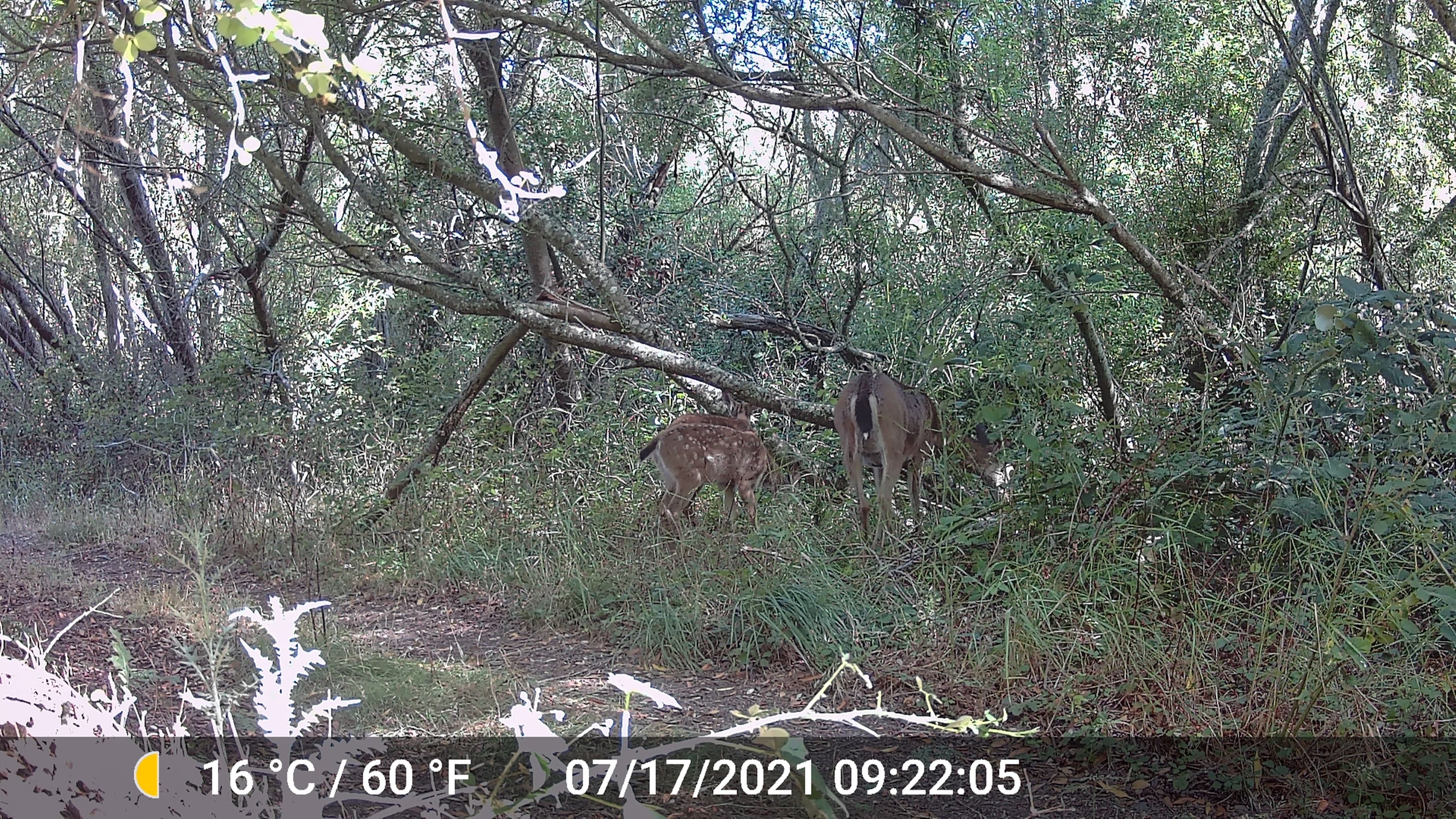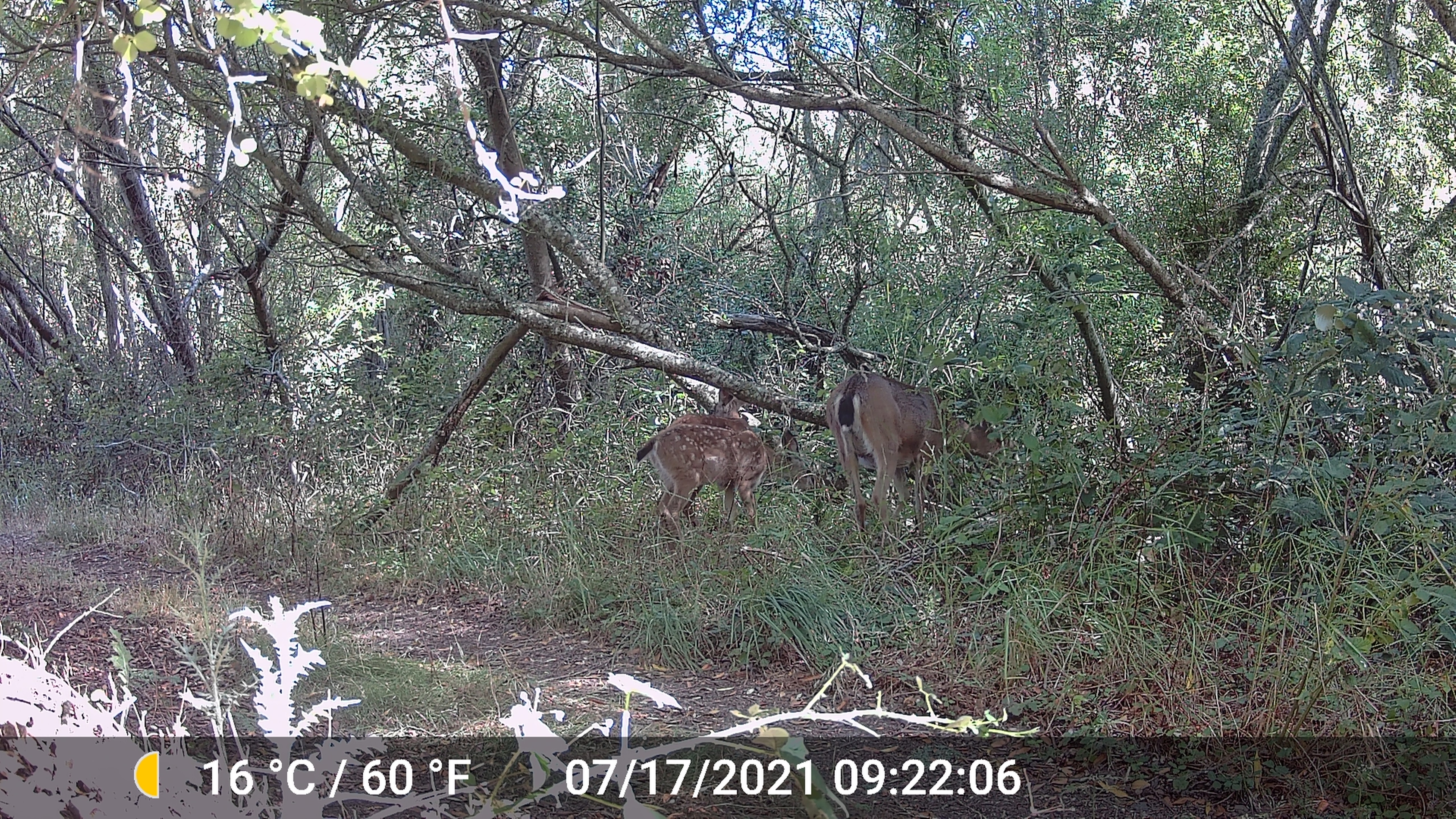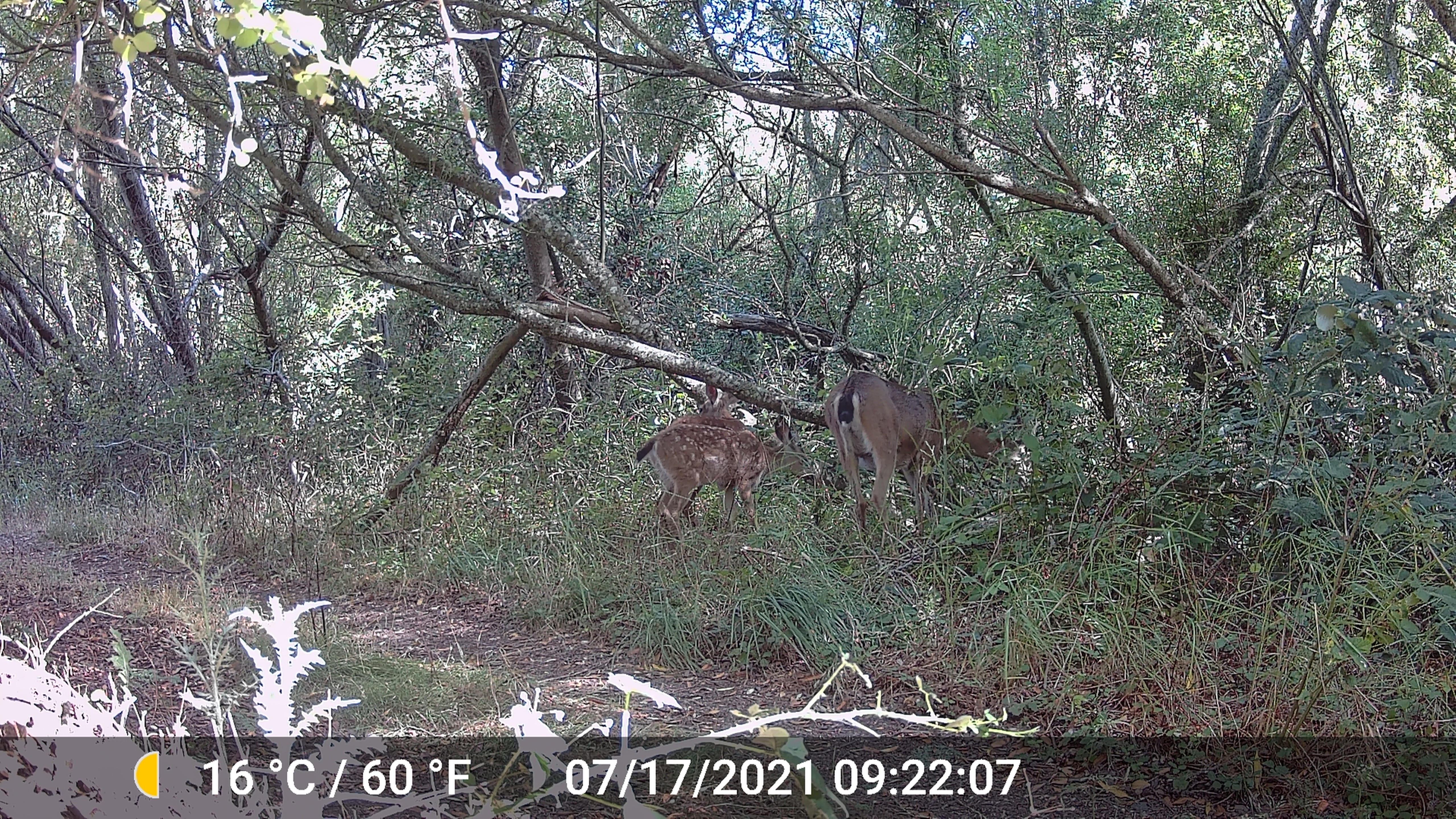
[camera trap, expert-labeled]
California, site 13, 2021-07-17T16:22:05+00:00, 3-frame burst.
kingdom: Animalia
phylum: Chordata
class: Mammalia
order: Artiodactyla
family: Cervidae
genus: Odocoileus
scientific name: Odocoileus hemionus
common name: mule deer